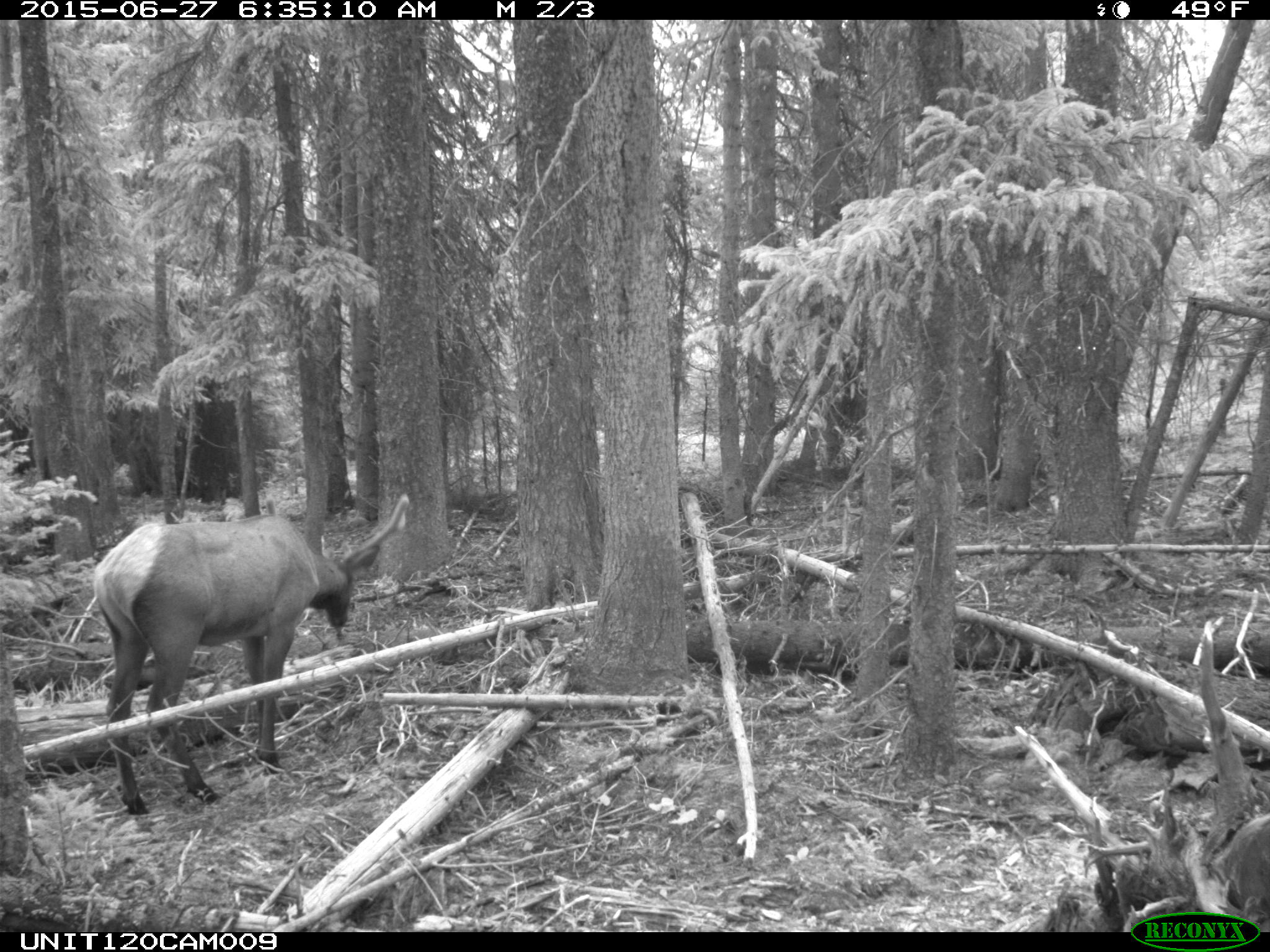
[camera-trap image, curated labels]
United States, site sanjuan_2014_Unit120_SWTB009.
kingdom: Animalia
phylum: Chordata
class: Mammalia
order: Artiodactyla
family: Cervidae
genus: Cervus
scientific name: Cervus elaphus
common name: red deer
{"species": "Cervus elaphus (red deer)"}